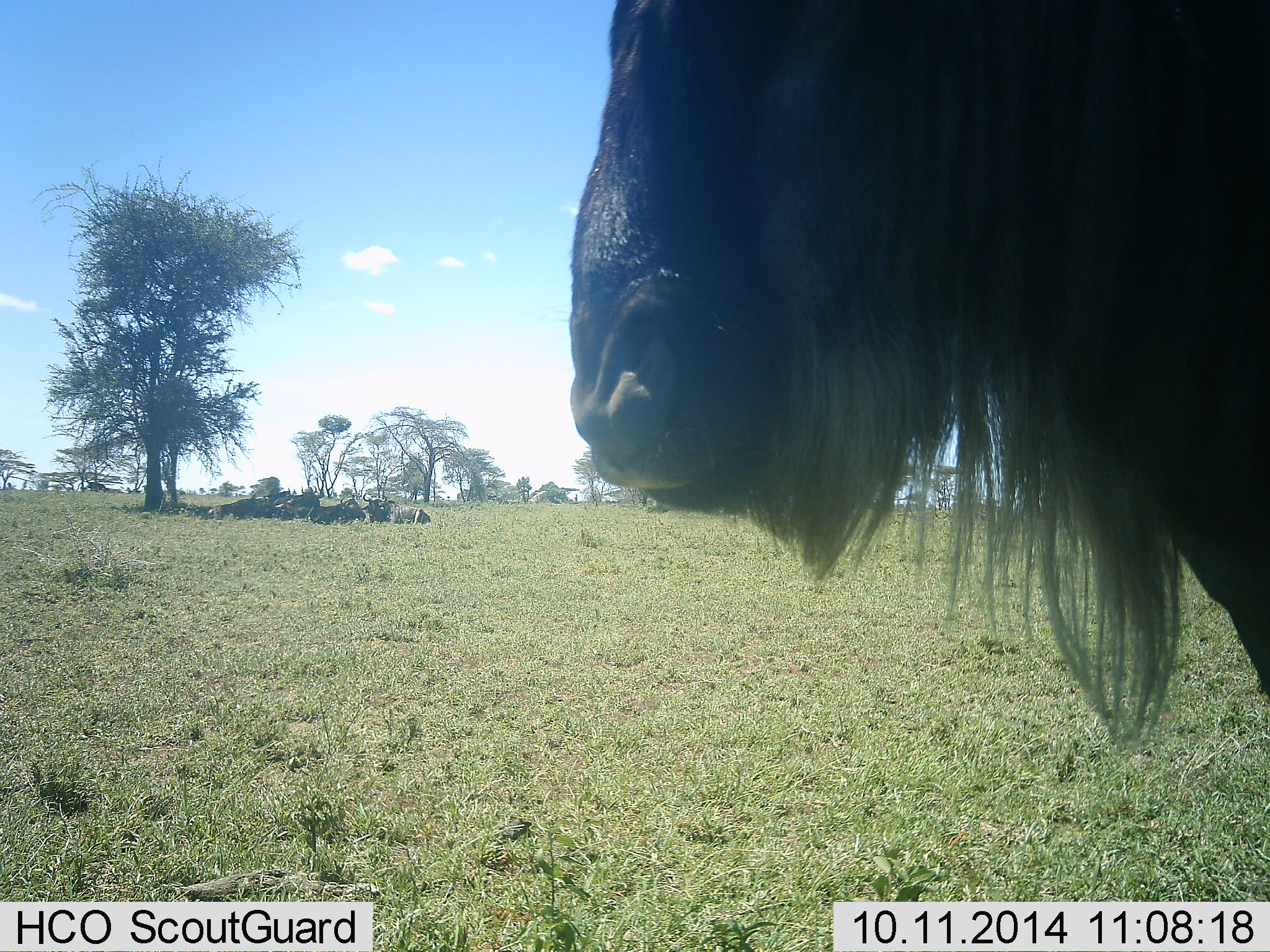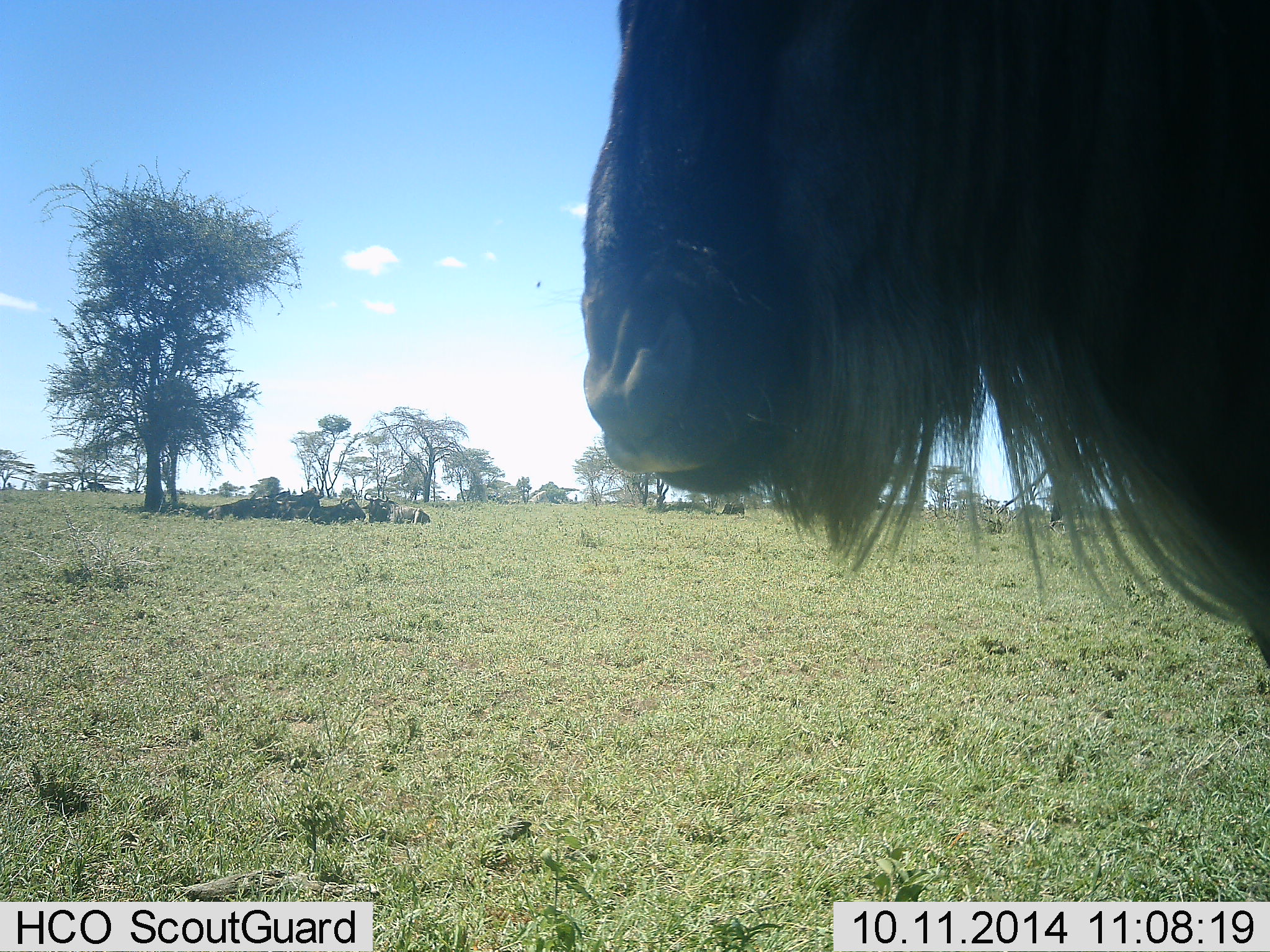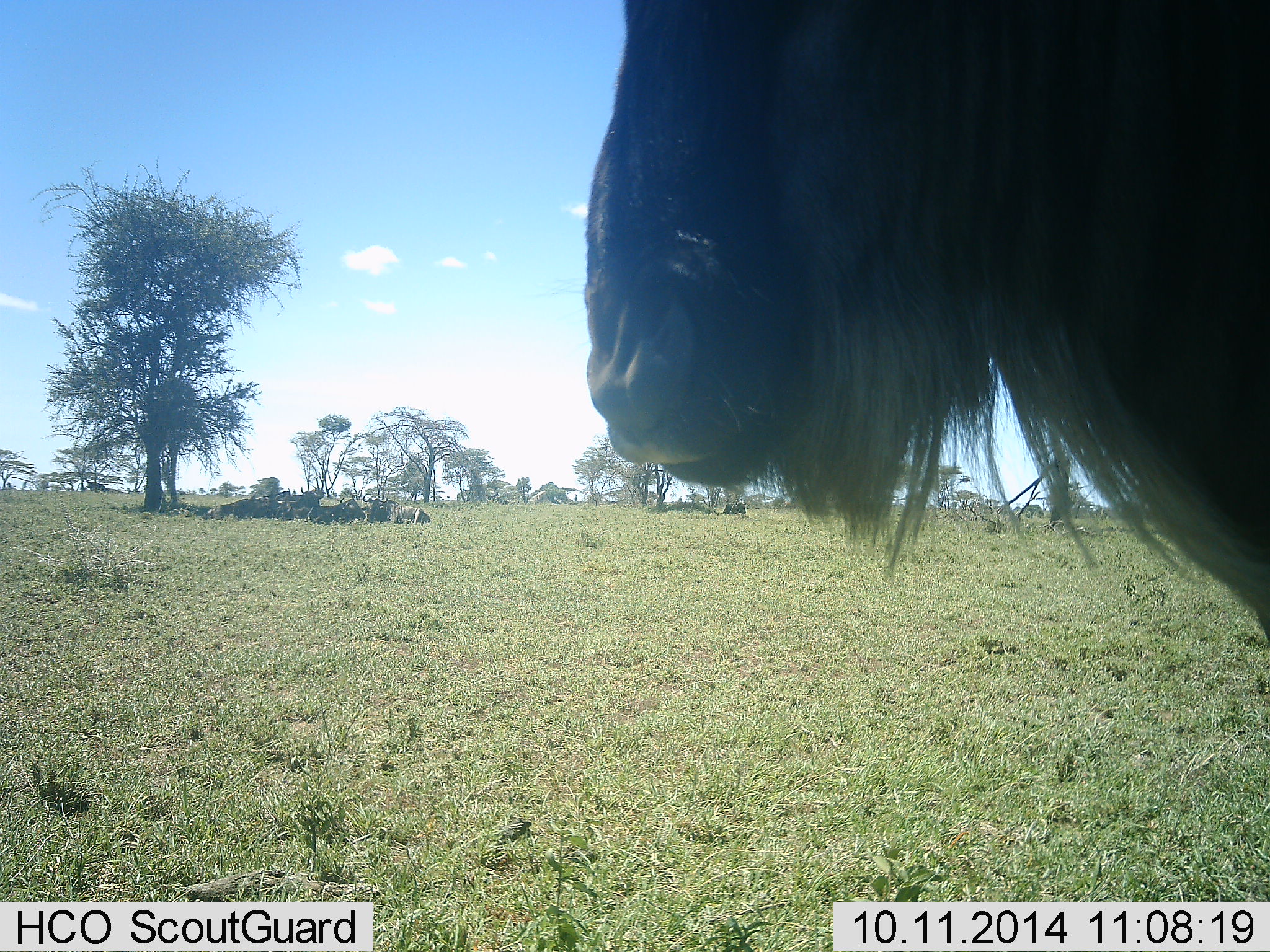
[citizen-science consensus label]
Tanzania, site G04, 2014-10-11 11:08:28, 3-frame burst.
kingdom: Animalia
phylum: Chordata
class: Mammalia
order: Artiodactyla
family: Bovidae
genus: Connochaetes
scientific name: Connochaetes taurinus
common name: blue wildebeest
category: wildebeest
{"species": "wildebeest (blue wildebeest) (Connochaetes taurinus)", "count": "7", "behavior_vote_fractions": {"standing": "70%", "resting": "60%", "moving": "0%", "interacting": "0%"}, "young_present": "0%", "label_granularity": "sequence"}